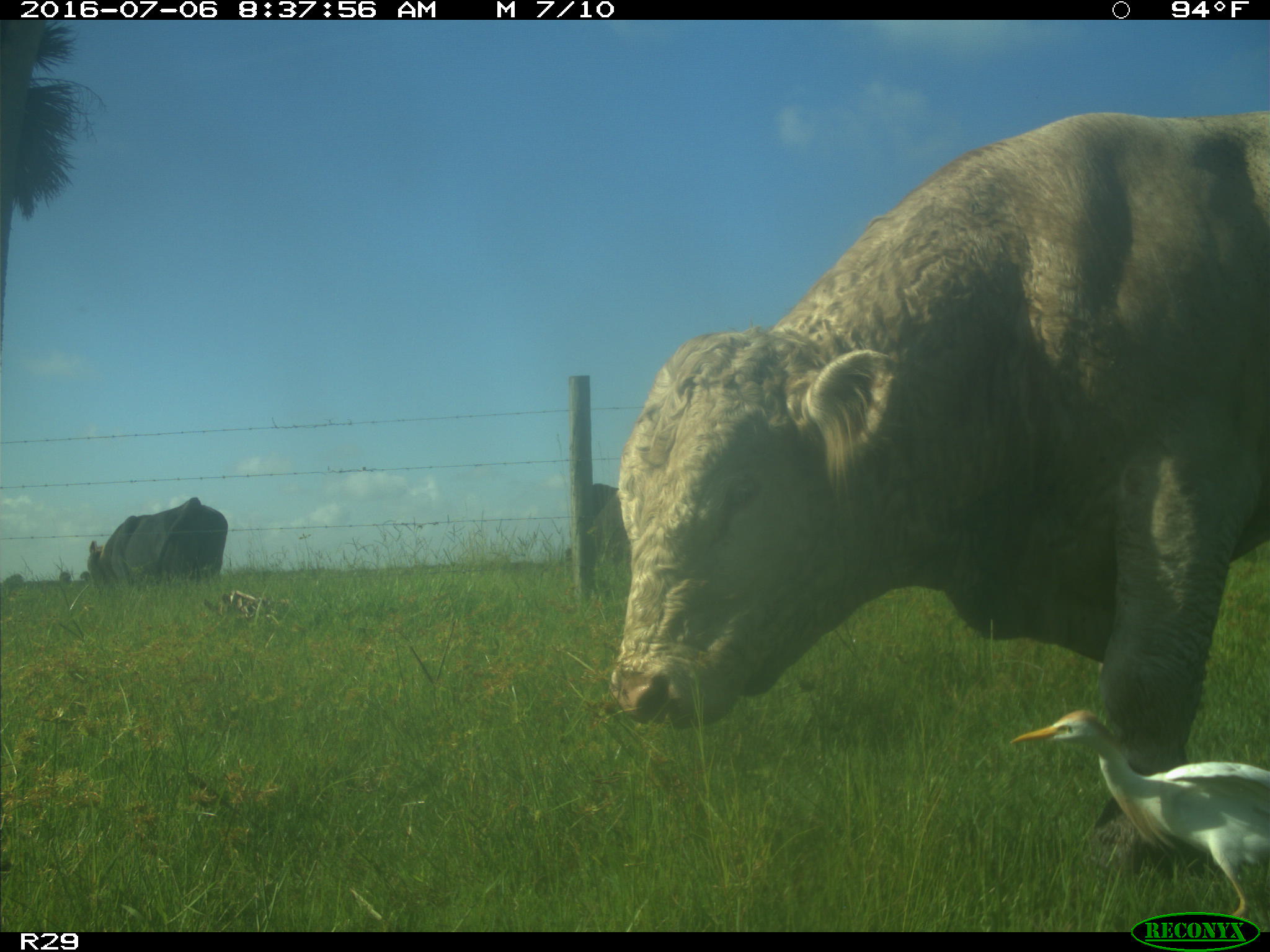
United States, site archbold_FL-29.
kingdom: Animalia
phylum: Chordata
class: Mammalia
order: Artiodactyla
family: Bovidae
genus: Bos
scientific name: Bos taurus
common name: domestic cow